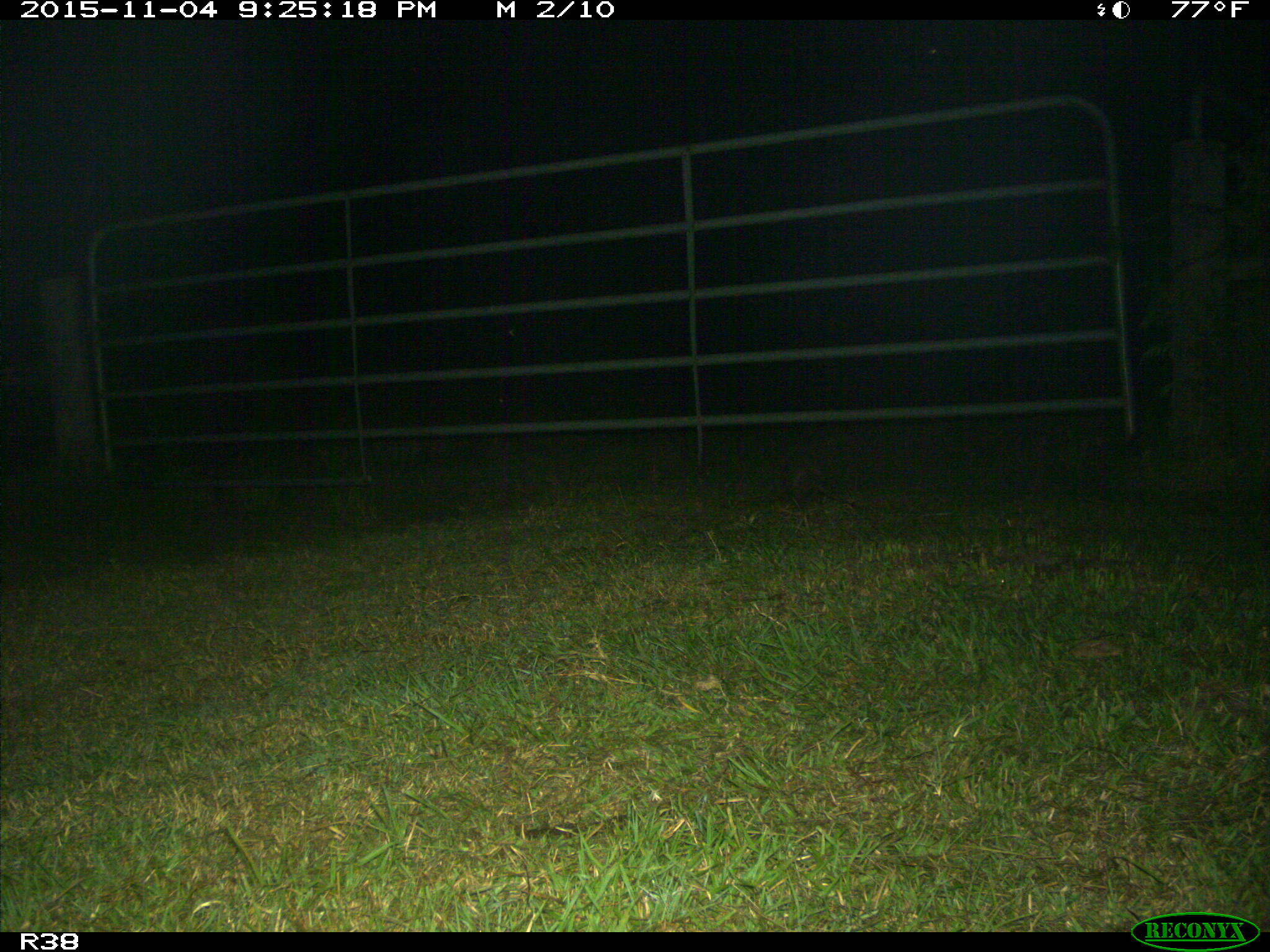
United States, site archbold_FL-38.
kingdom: Animalia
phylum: Chordata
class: Mammalia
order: Cingulata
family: Dasypodidae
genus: Dasypus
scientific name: Dasypus novemcinctus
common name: nine-banded armadillo